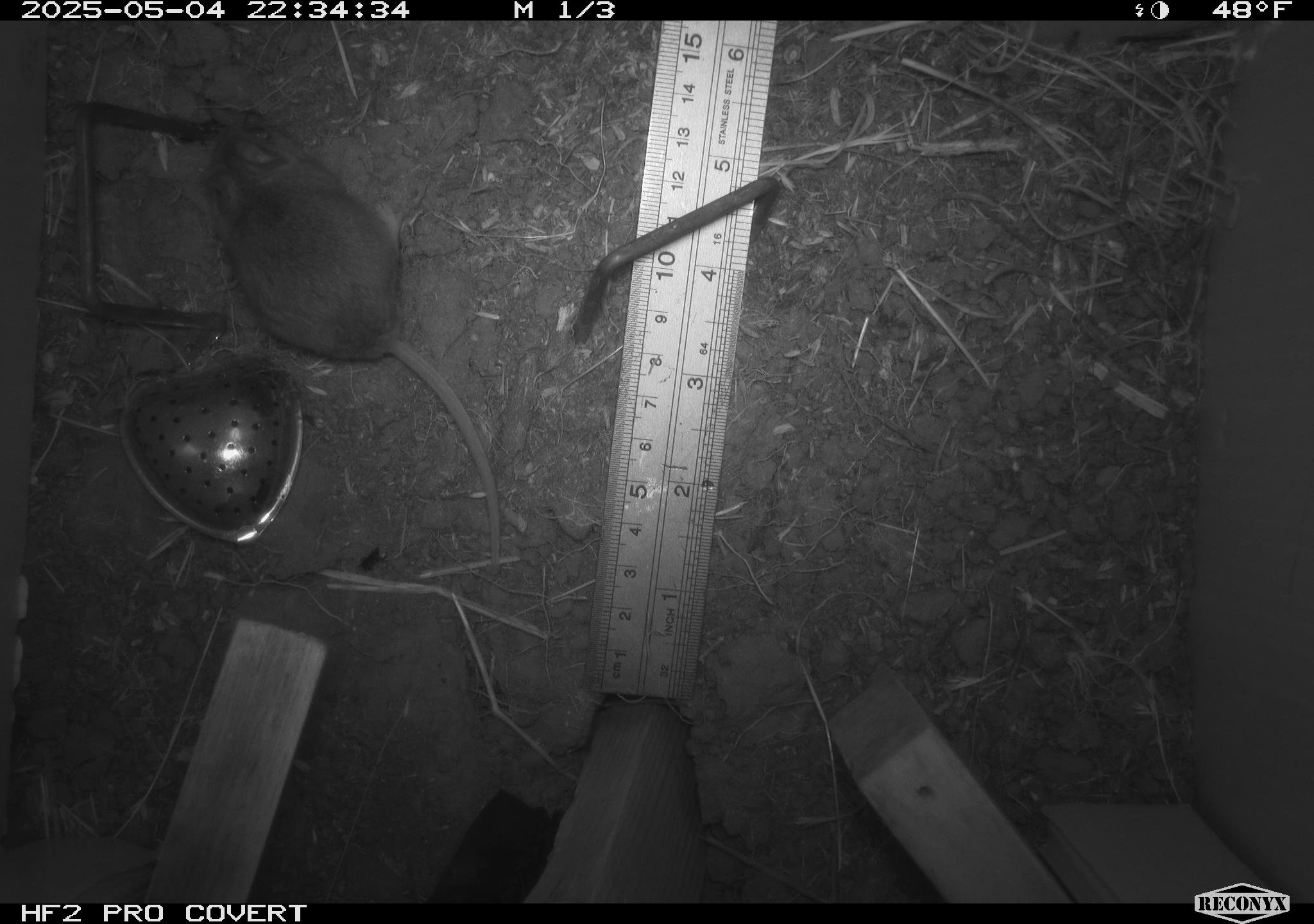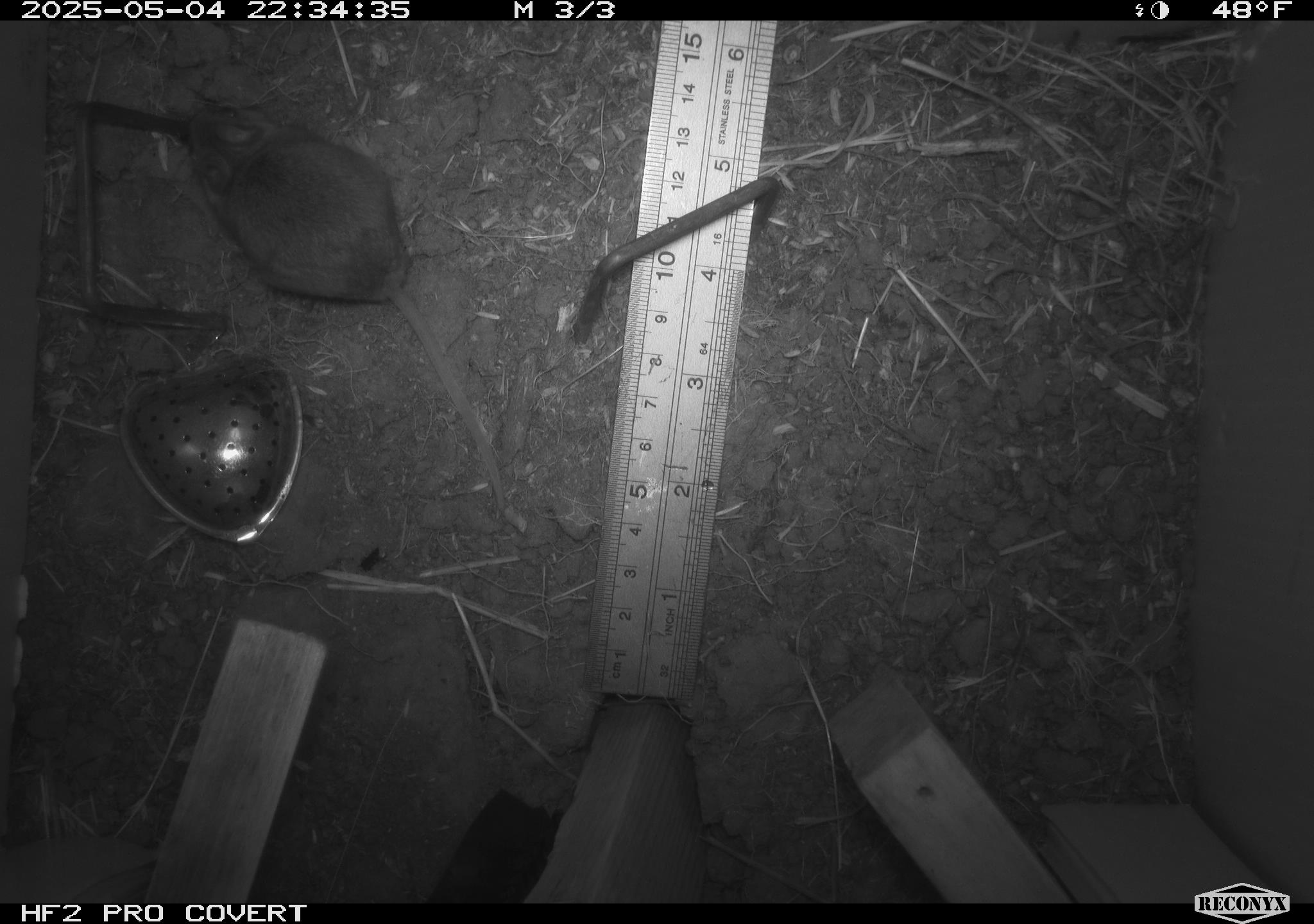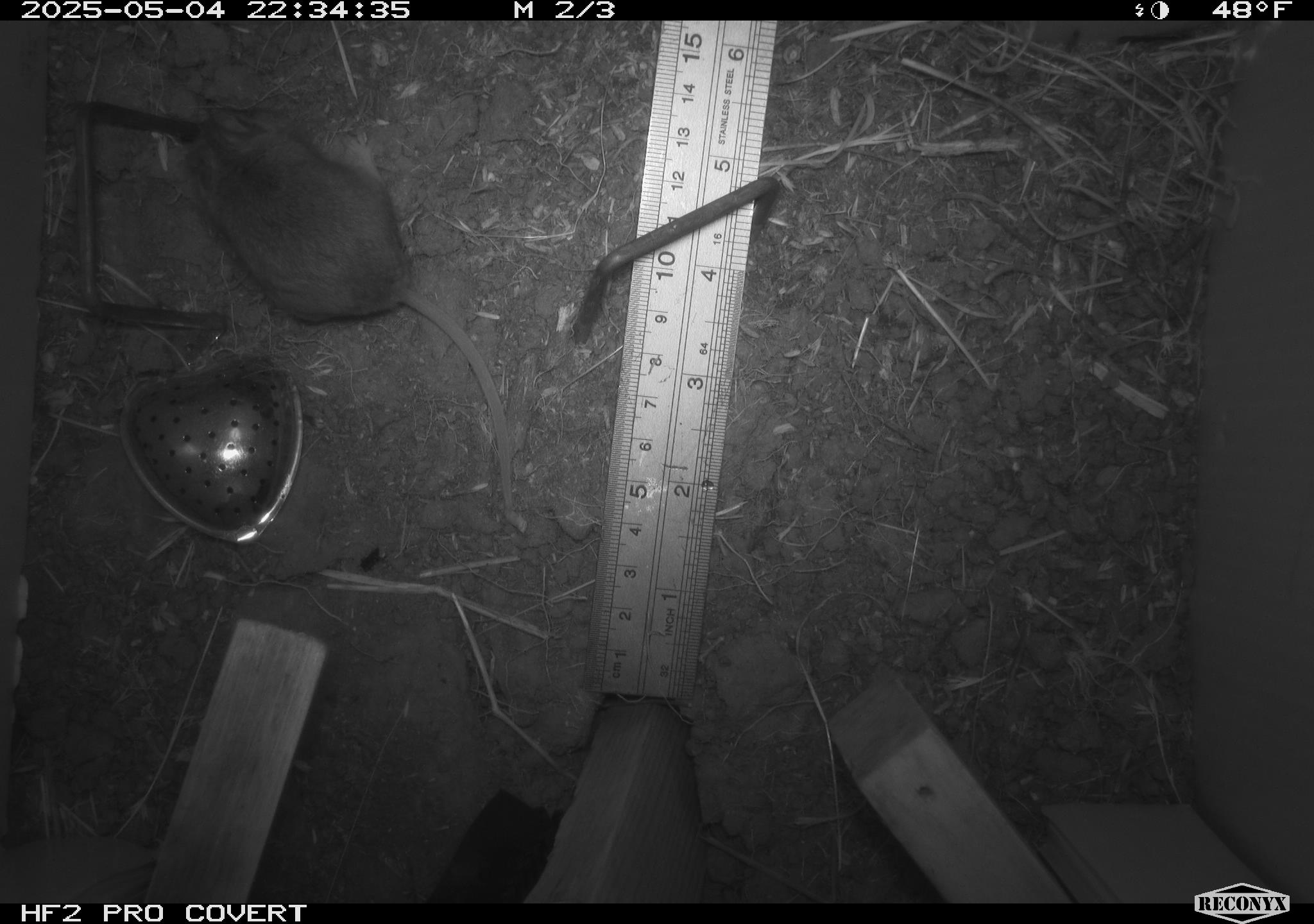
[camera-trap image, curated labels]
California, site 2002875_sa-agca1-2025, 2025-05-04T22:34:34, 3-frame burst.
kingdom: Animalia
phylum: Chordata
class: Mammalia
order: Rodentia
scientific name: Rodentia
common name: mouse species